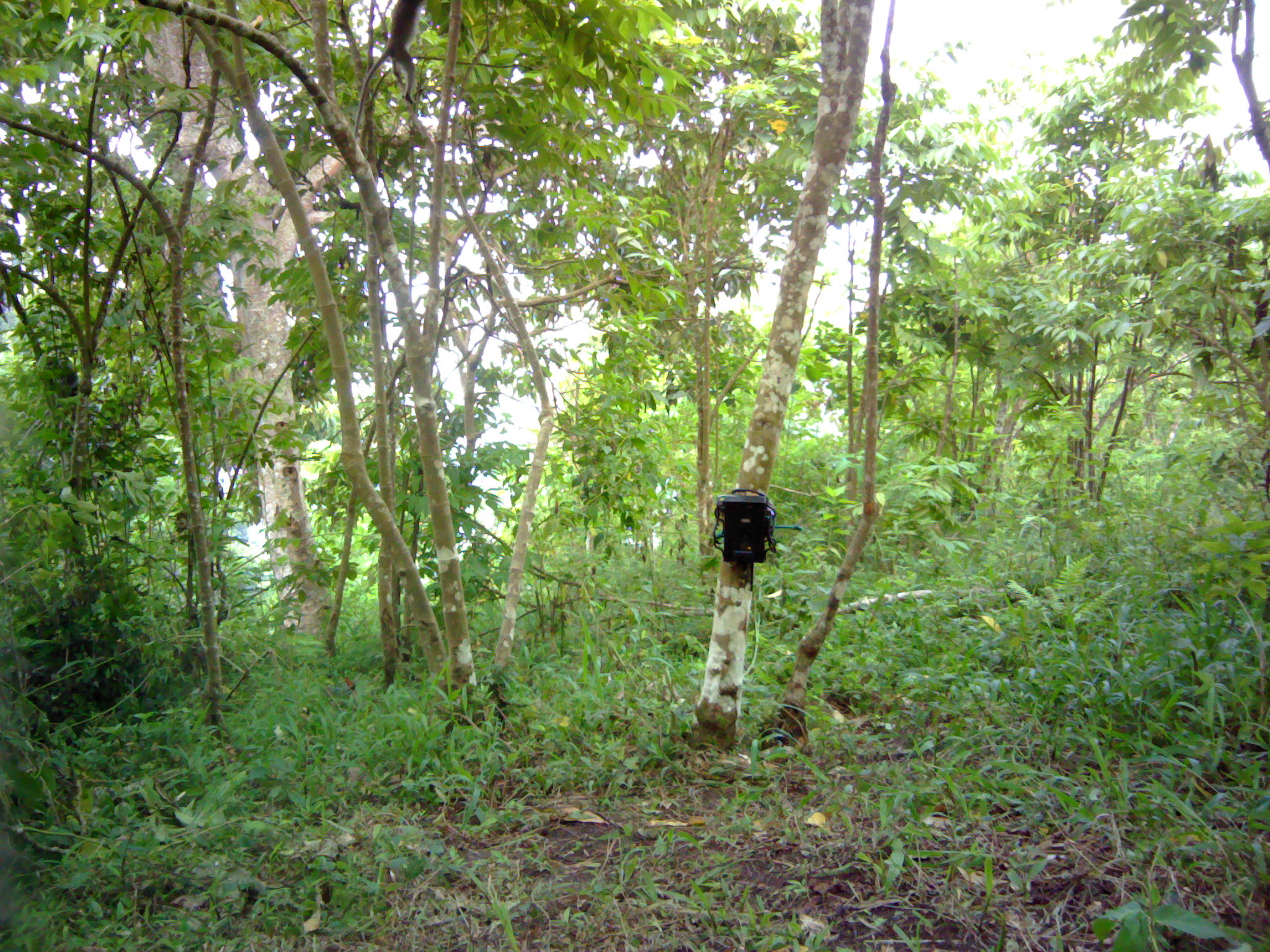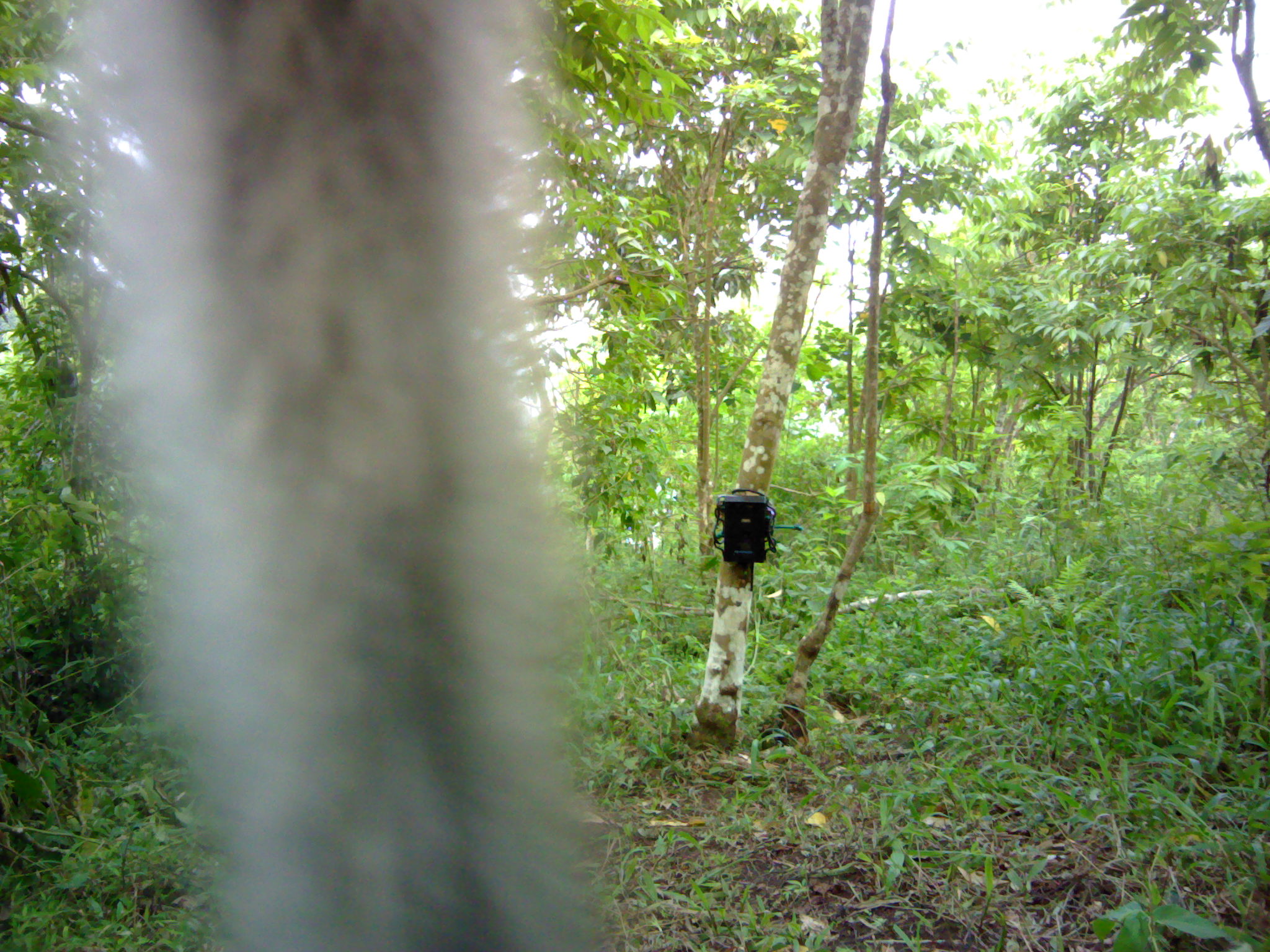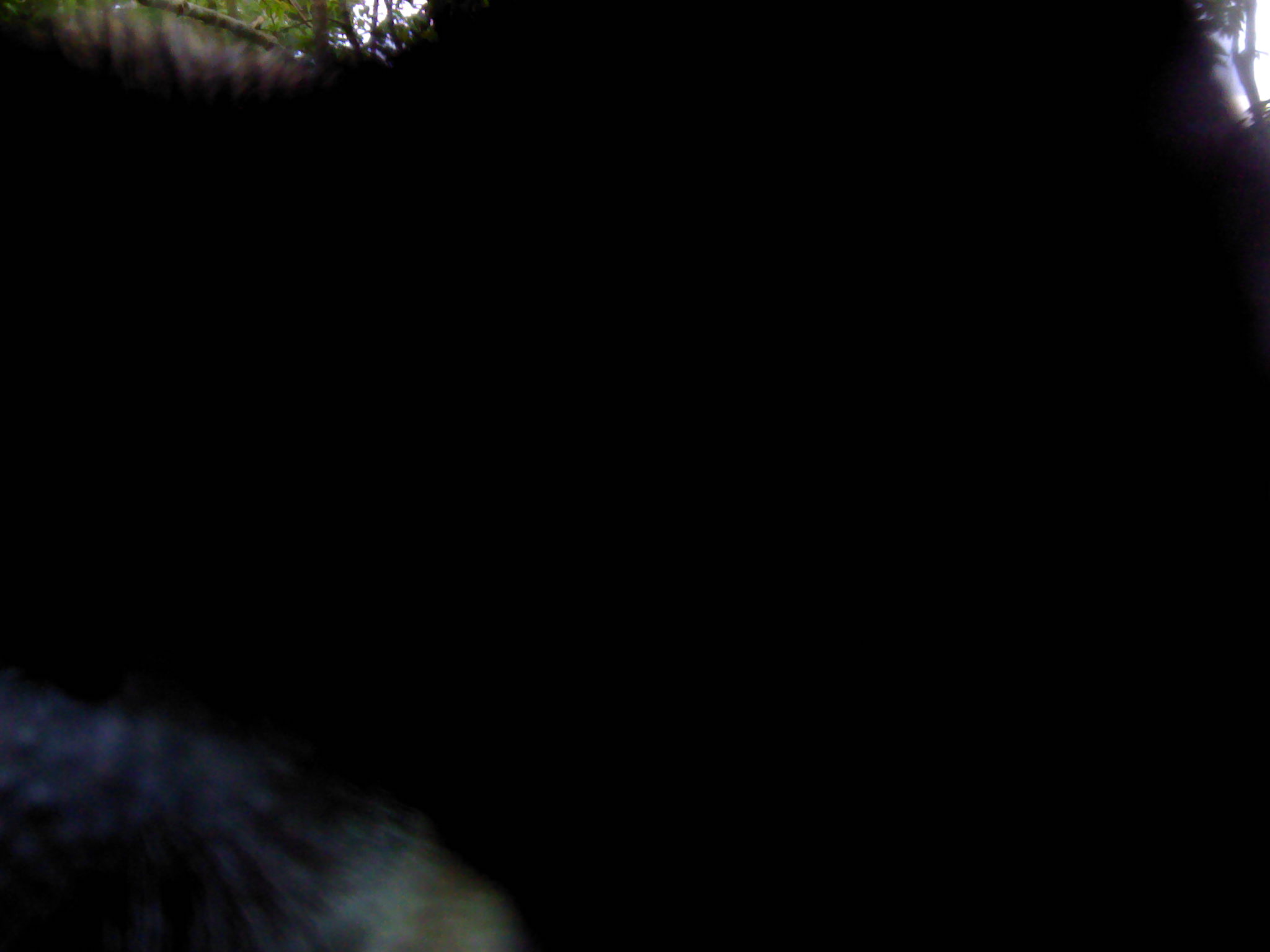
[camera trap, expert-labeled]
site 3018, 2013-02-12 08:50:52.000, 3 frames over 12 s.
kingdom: Animalia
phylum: Chordata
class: Mammalia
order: Primates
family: Cercopithecidae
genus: Macaca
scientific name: Macaca fascicularis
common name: crab-eating macaque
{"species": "Macaca fascicularis (crab-eating macaque)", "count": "1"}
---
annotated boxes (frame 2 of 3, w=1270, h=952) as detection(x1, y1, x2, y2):
macaca fascicularis: detection(46, 0, 621, 952)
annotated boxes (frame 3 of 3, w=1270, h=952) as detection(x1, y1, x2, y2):
macaca fascicularis: detection(0, 1, 1266, 952)